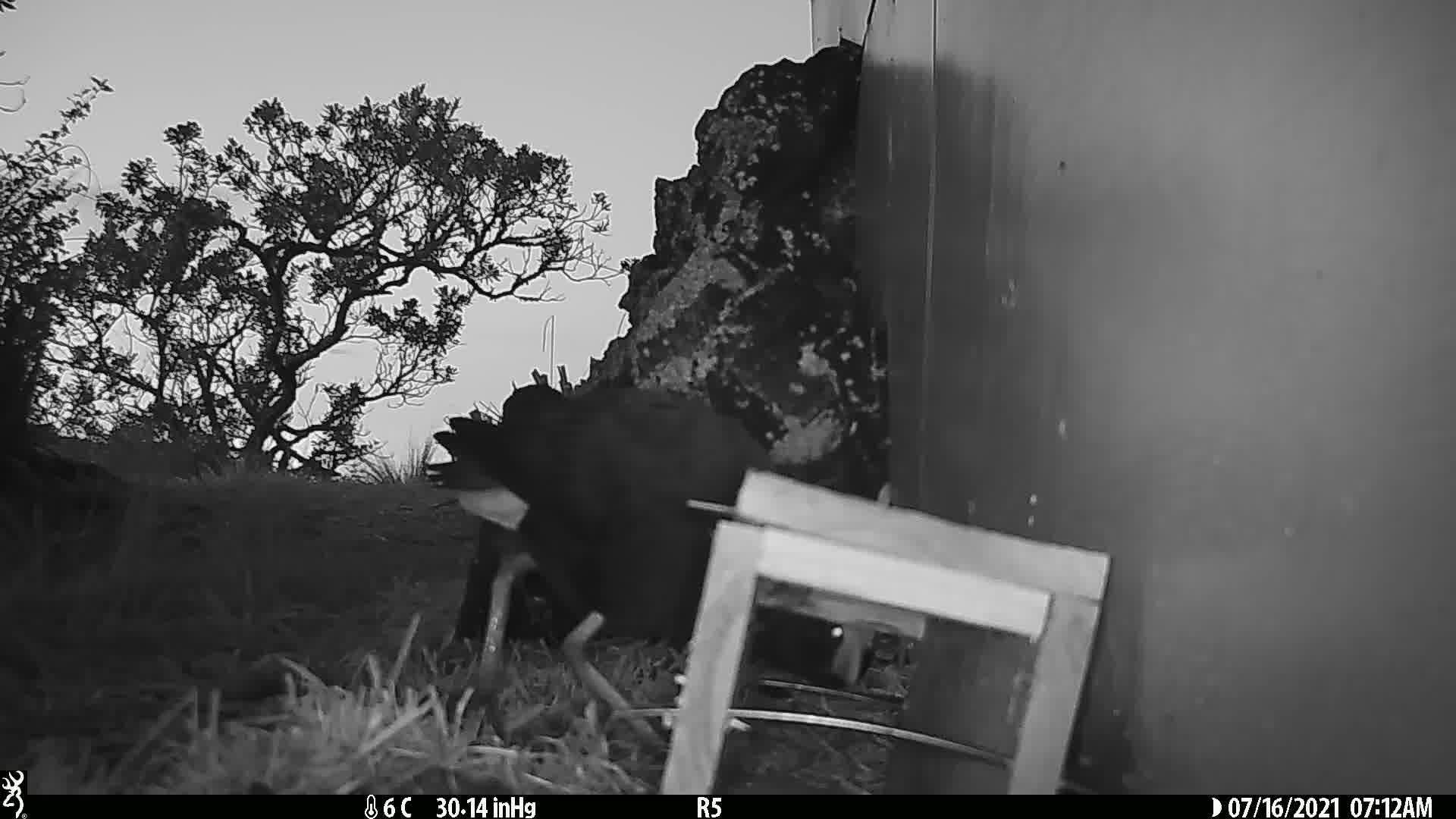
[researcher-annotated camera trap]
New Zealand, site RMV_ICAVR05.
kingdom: Animalia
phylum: Chordata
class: Aves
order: Gruiformes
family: Rallidae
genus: Porphyrio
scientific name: Porphyrio melanotus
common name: australasian swamphen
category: pukeko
Pukeko (australasian swamphen) (Porphyrio melanotus).